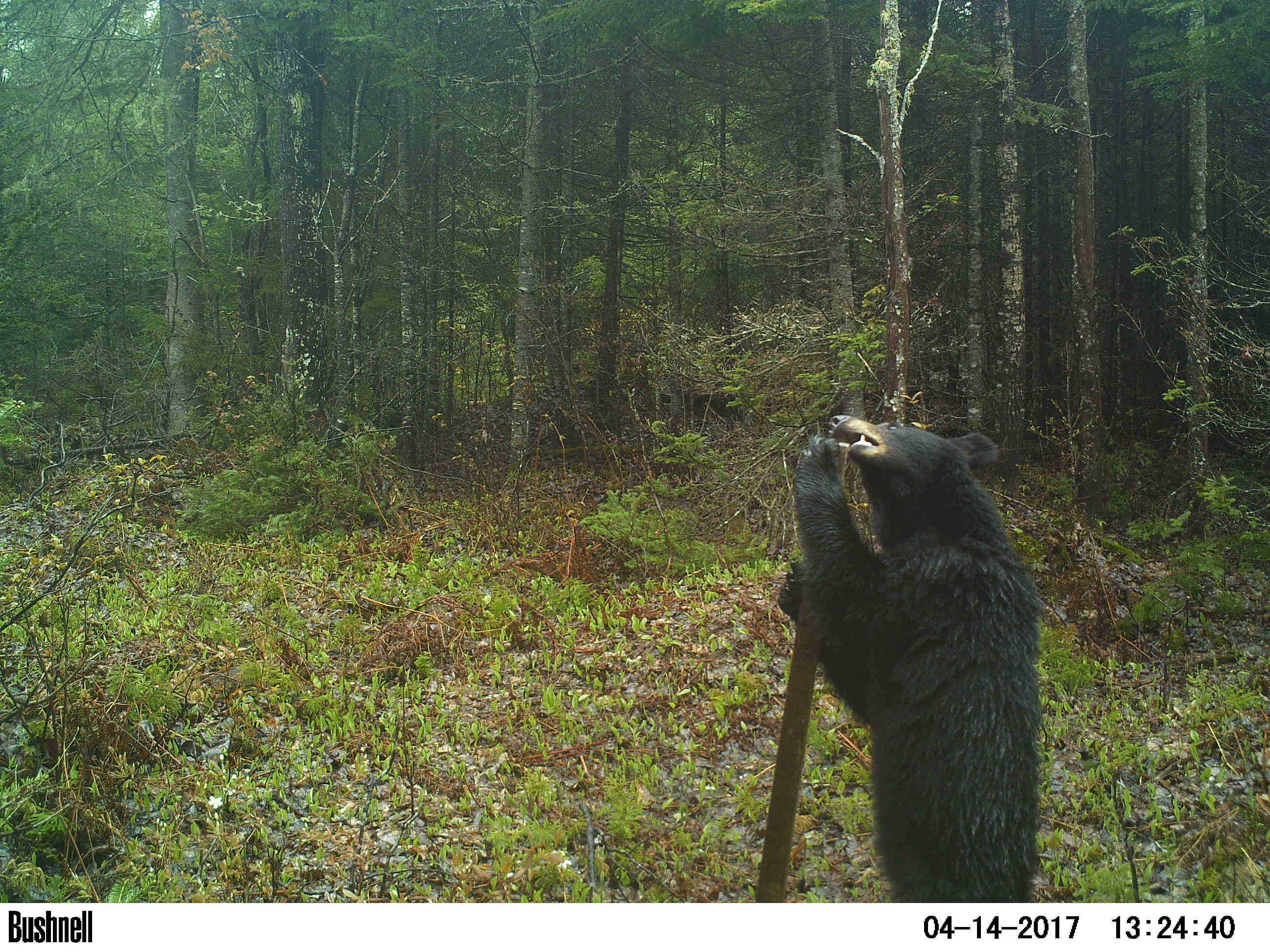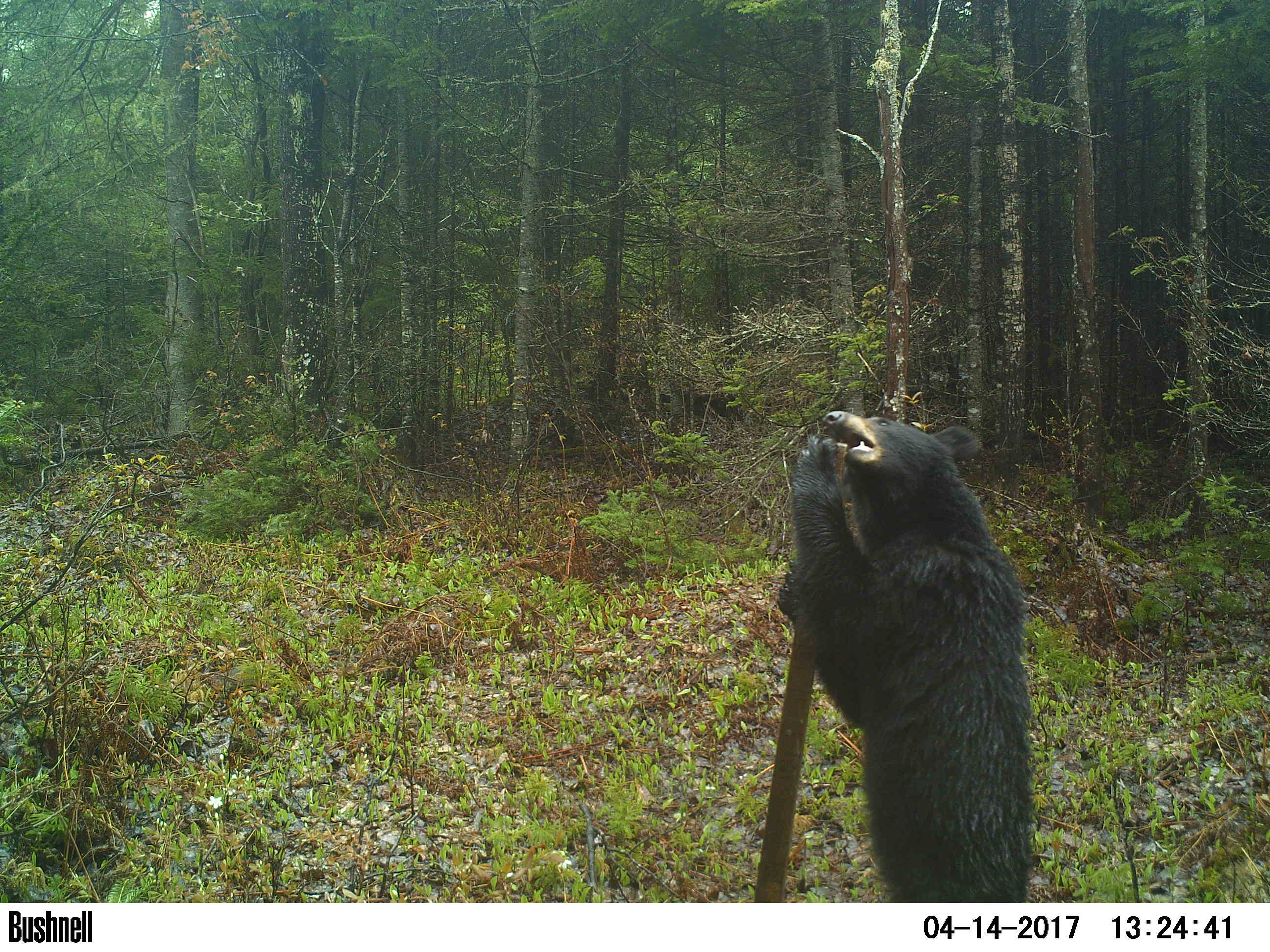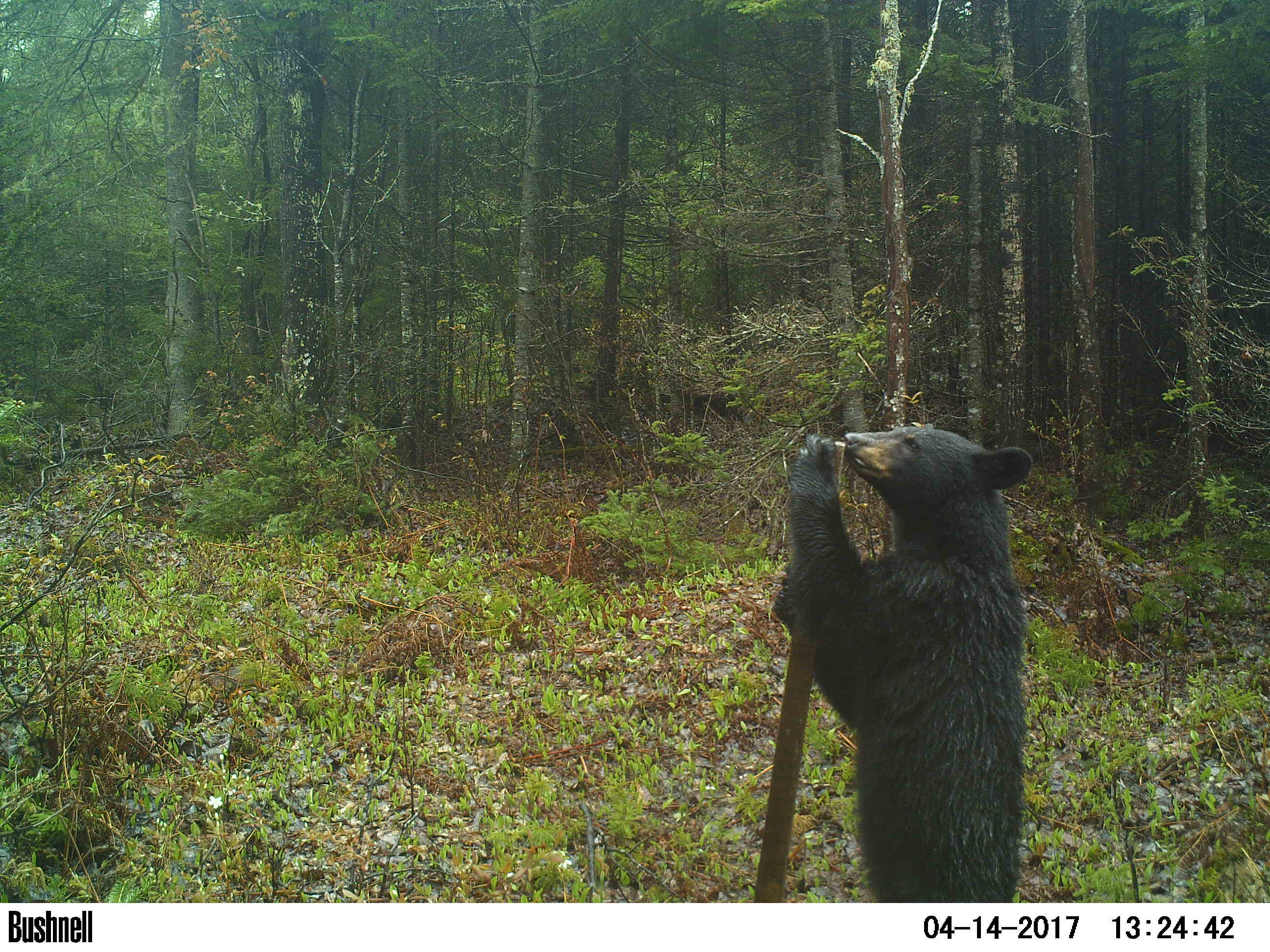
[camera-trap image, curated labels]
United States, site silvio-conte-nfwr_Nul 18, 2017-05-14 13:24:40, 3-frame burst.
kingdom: Animalia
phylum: Chordata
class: Mammalia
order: Carnivora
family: Ursidae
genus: Ursus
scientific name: Ursus americanus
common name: black bear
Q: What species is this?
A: Black bear (Ursus americanus).